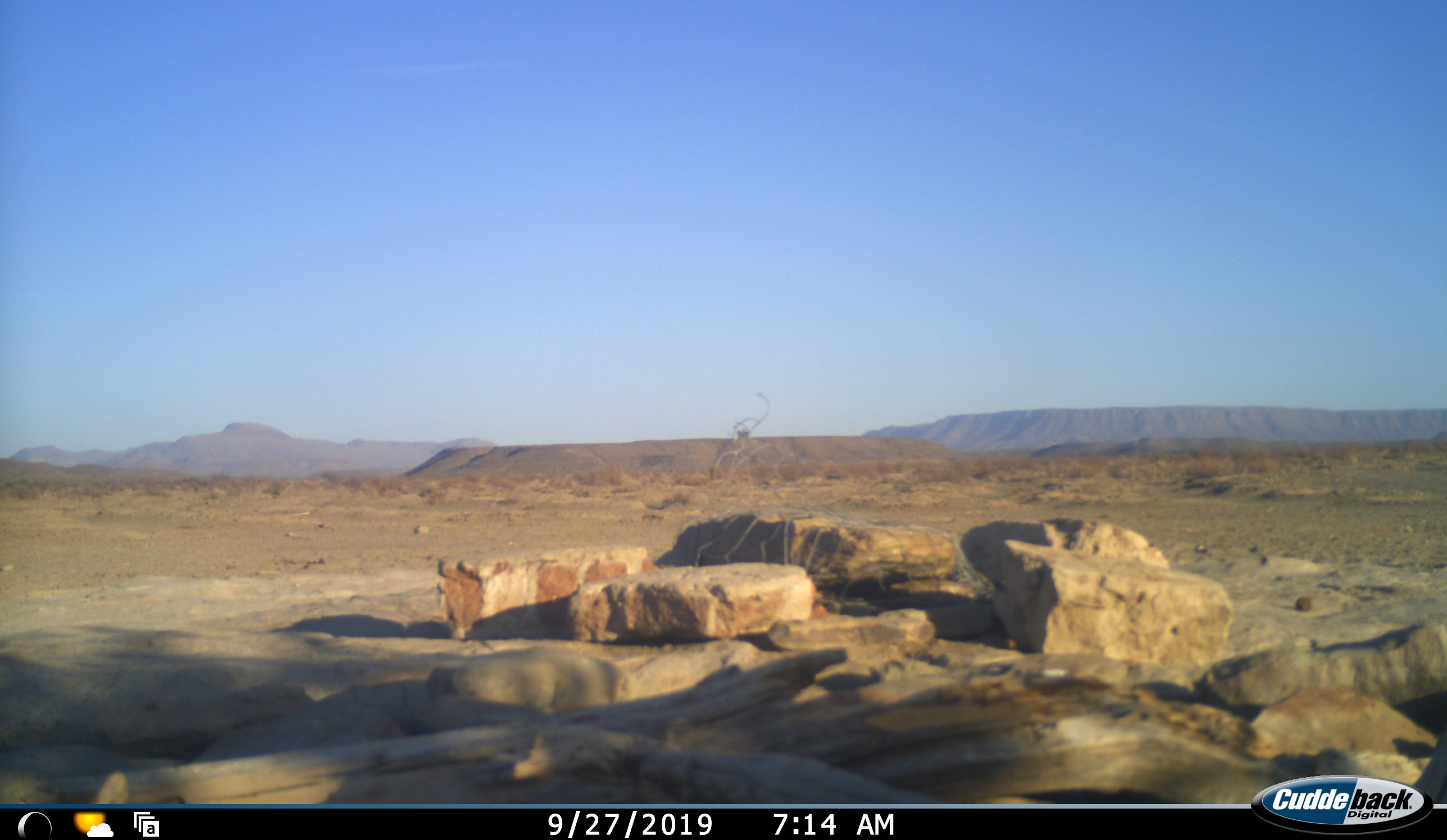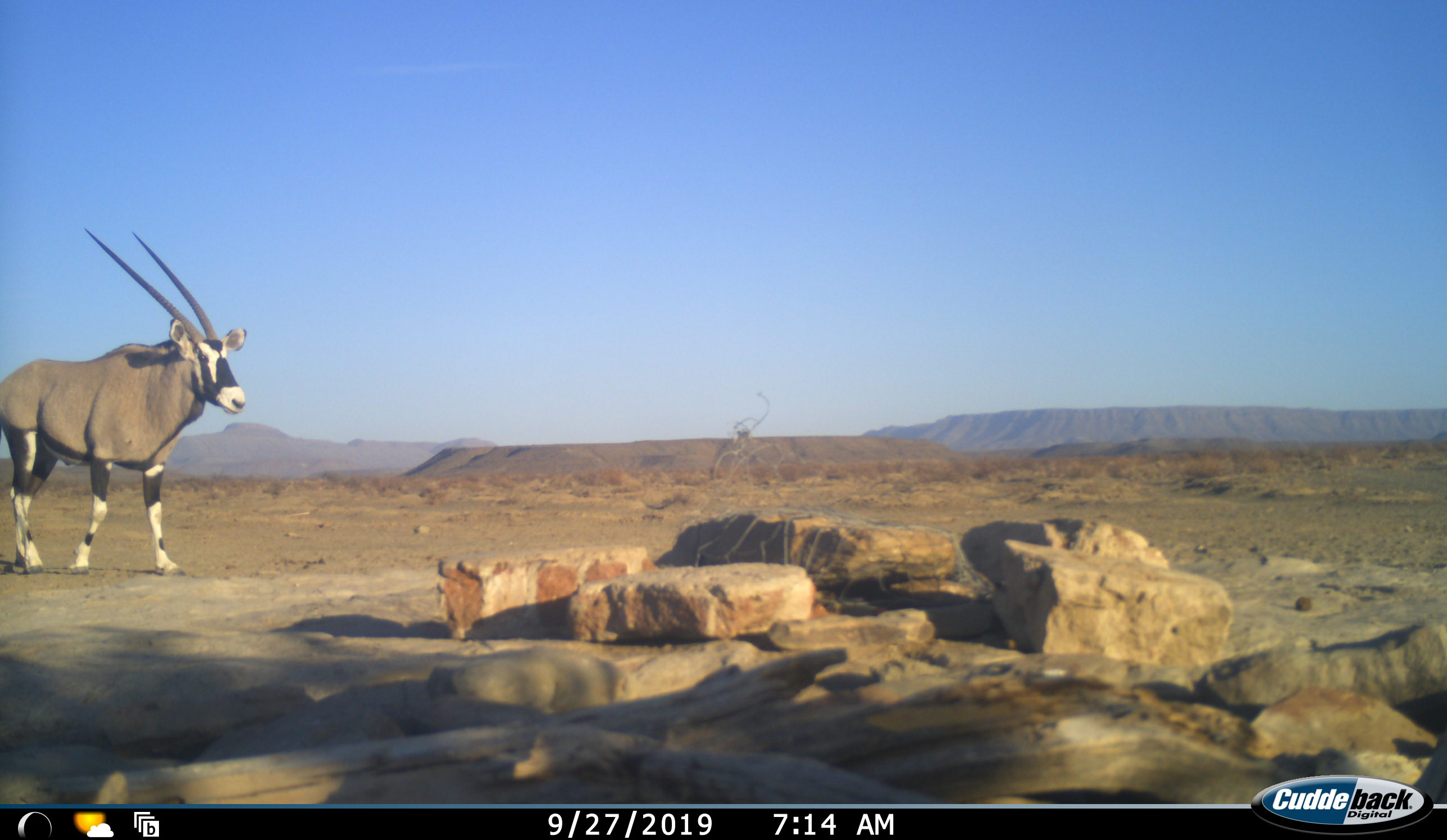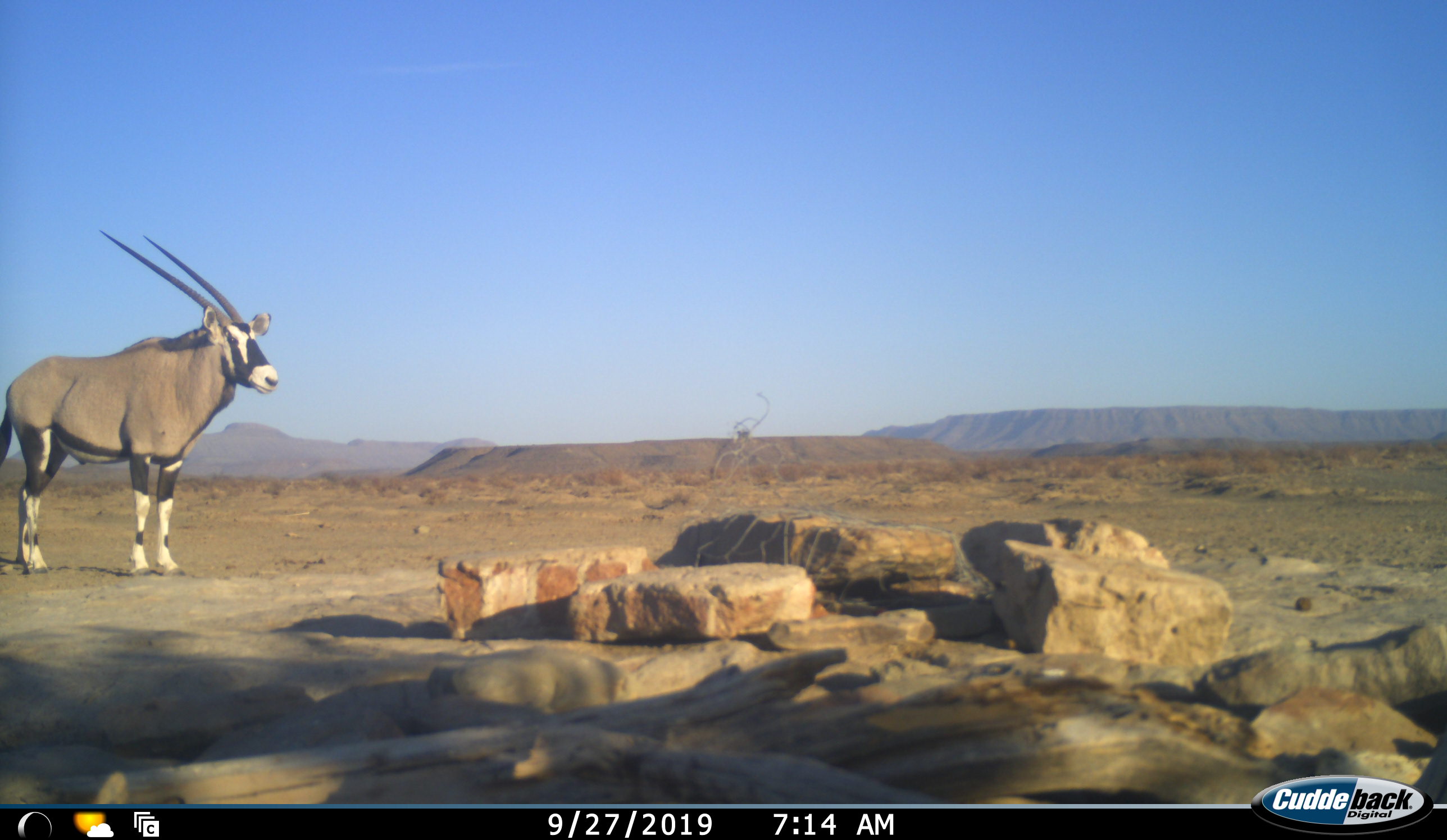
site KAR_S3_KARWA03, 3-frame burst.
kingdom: Animalia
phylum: Chordata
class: Mammalia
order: Artiodactyla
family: Bovidae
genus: Oryx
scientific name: Oryx gazella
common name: gemsbok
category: oryx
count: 1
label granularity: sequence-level